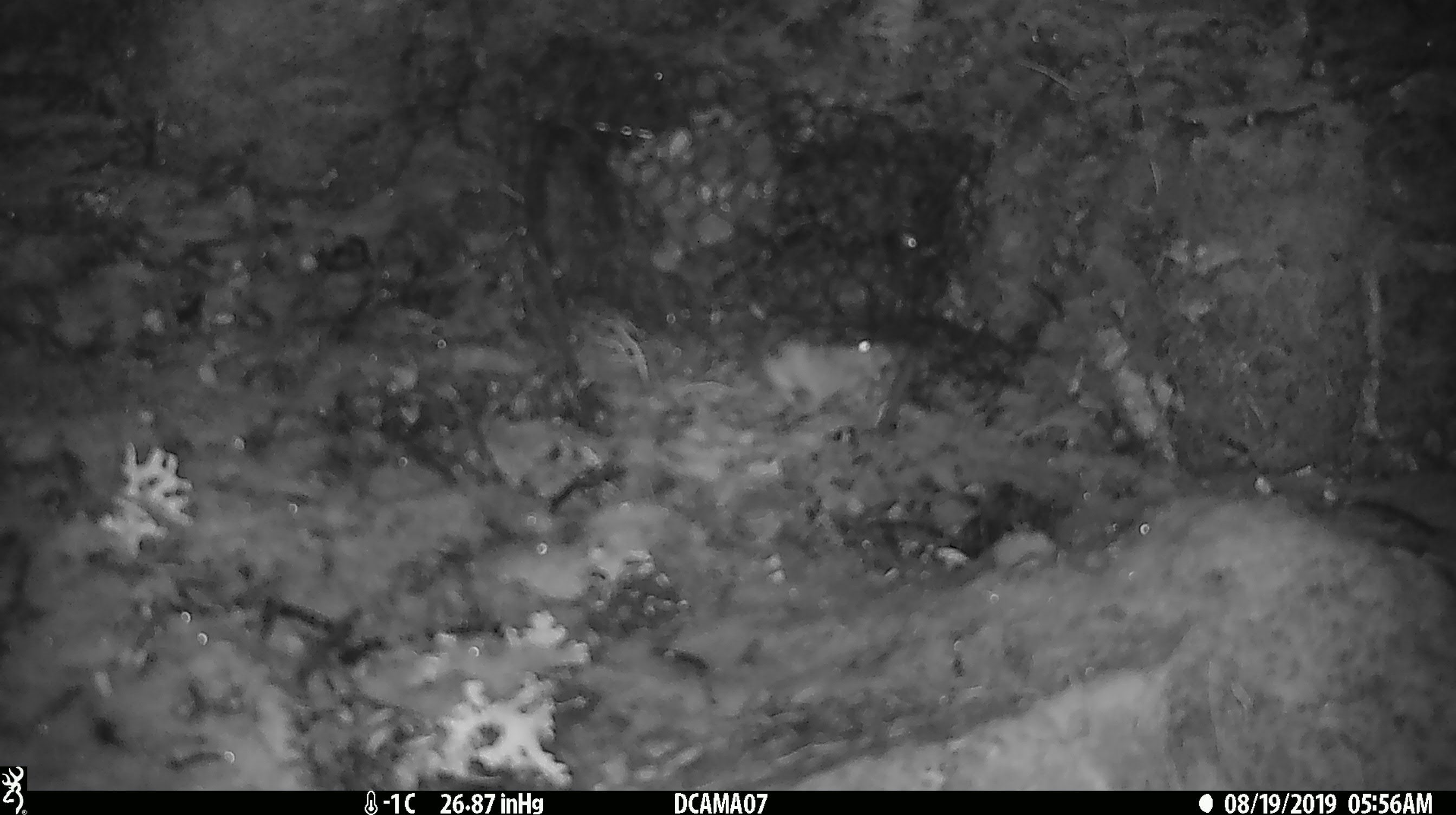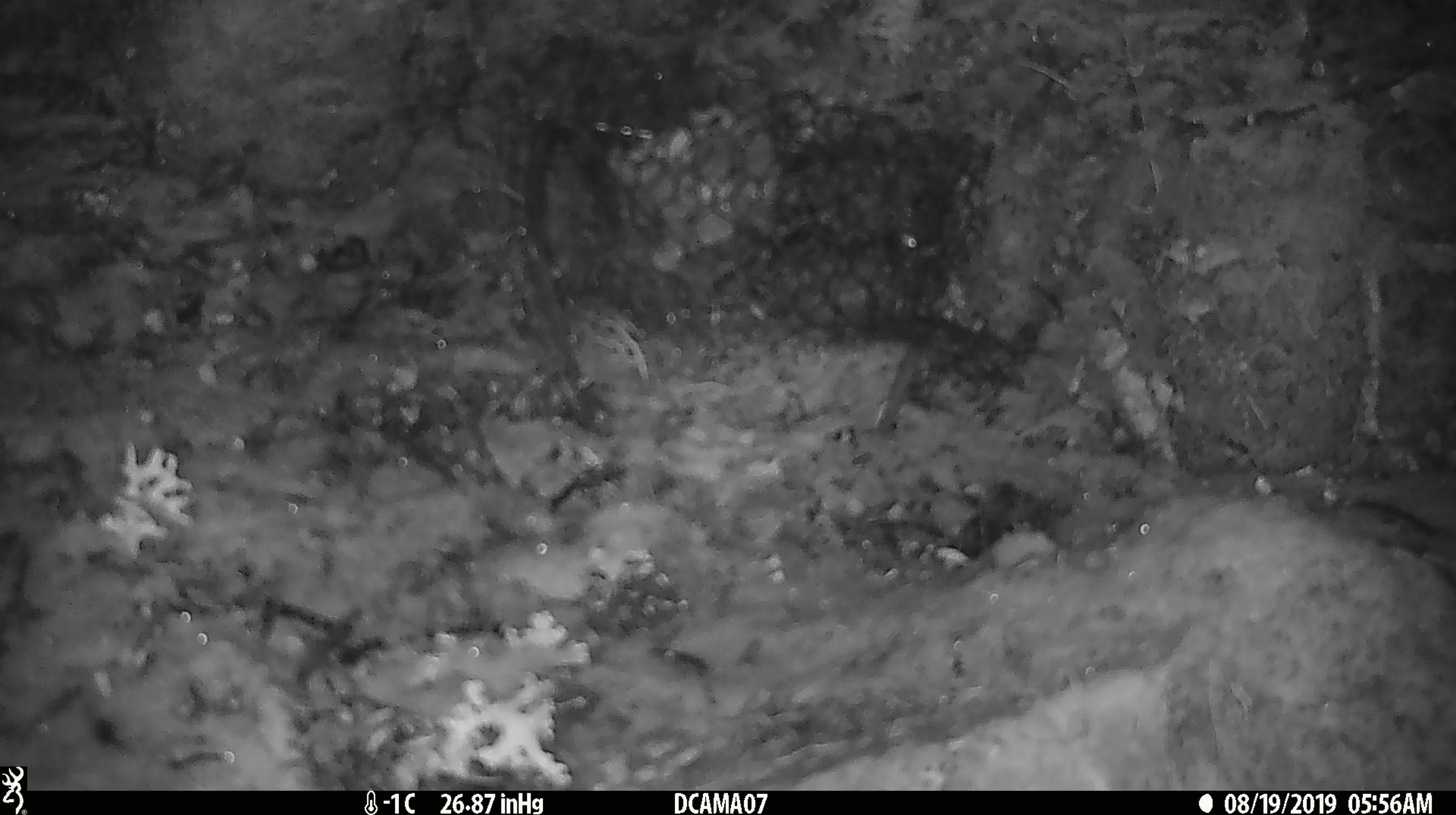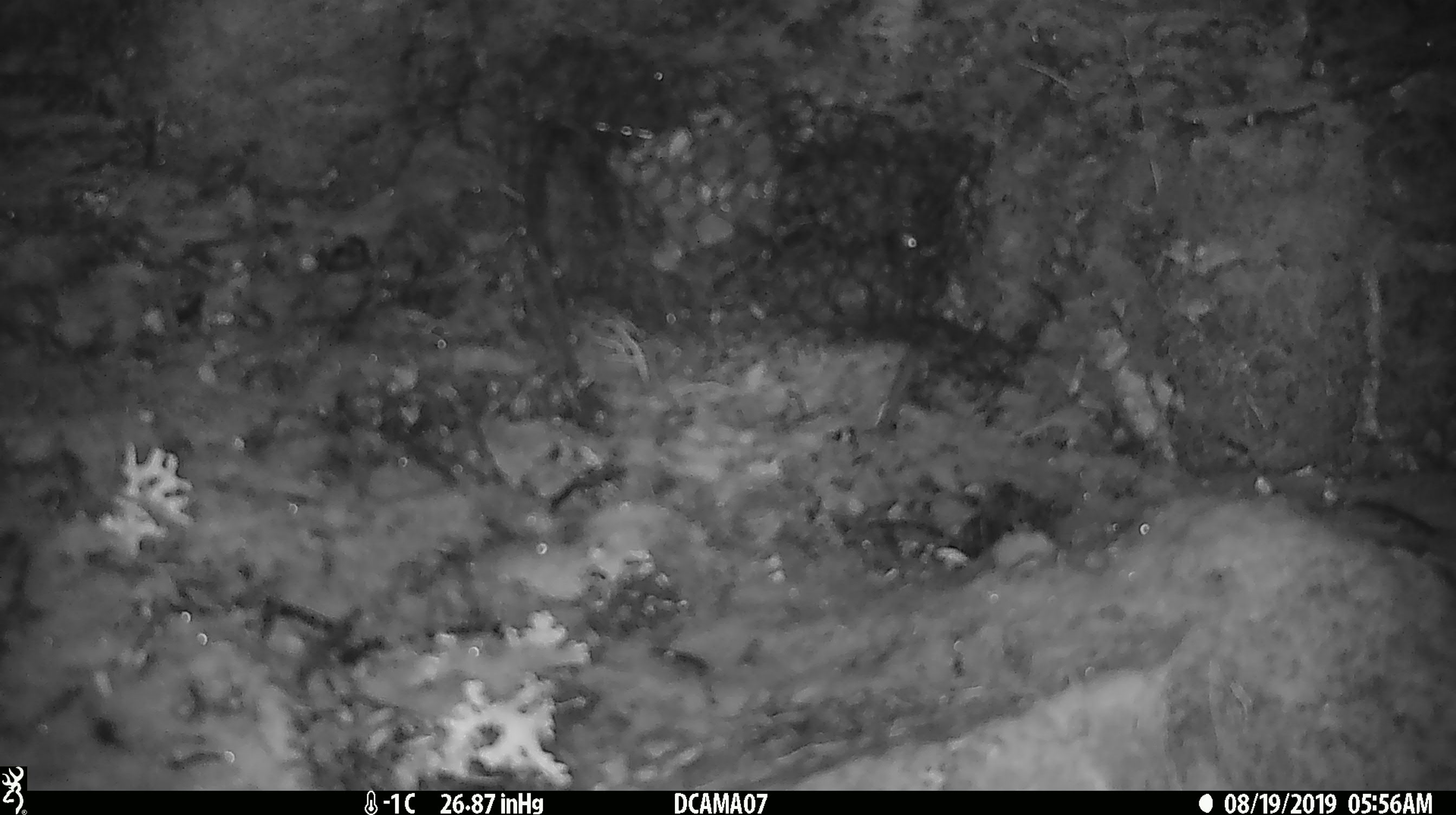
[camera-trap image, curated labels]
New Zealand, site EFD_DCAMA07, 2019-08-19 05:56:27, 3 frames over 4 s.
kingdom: Animalia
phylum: Chordata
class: Mammalia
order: Rodentia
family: Muridae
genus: Mus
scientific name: Mus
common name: mouse